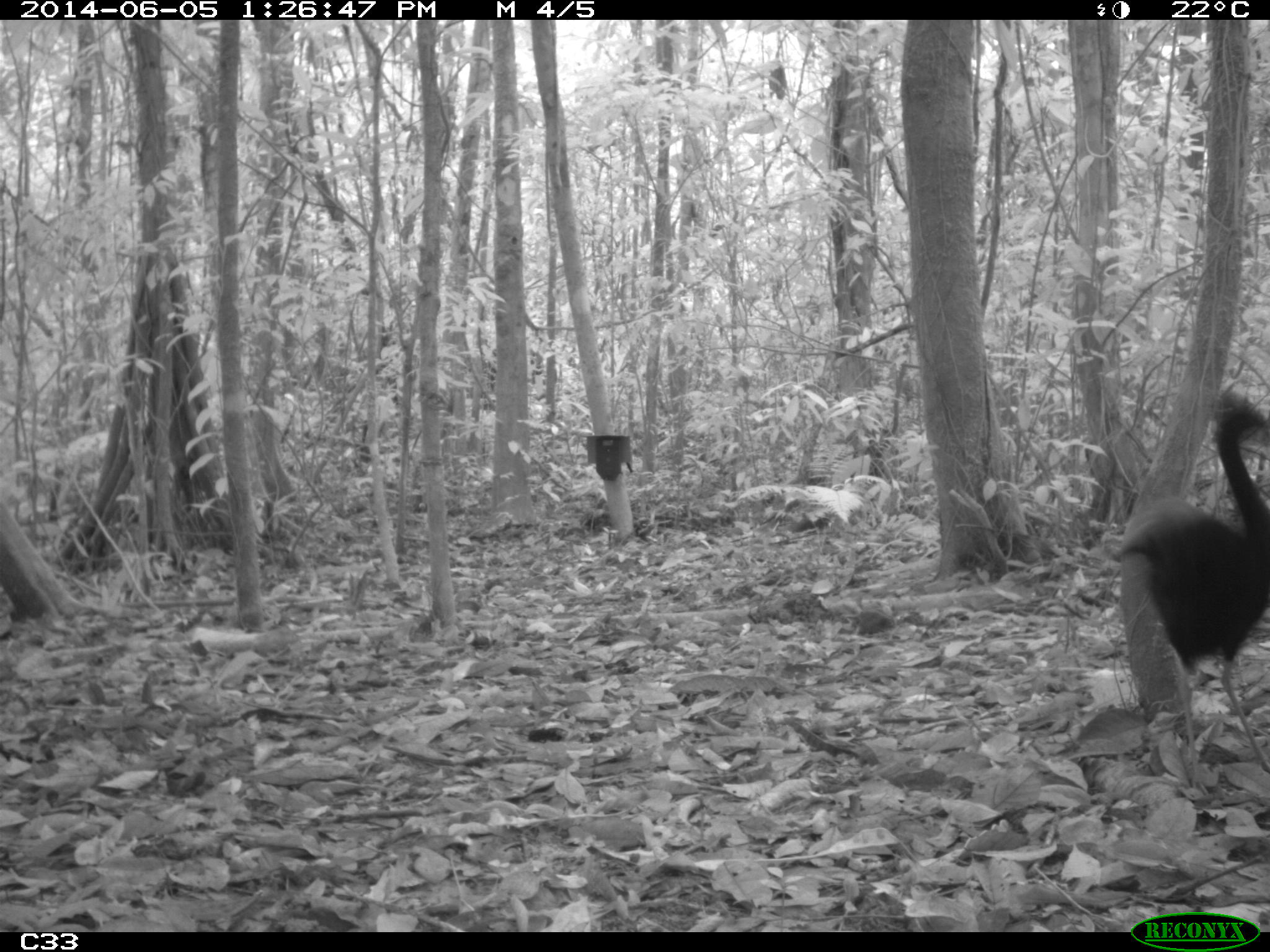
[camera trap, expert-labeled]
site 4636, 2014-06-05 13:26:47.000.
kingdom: Animalia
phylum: Chordata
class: Aves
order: Gruiformes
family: Psophiidae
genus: Psophia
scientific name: Psophia crepitans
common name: gray-winged trumpeter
Psophia crepitans (gray-winged trumpeter), count 6, age adult.